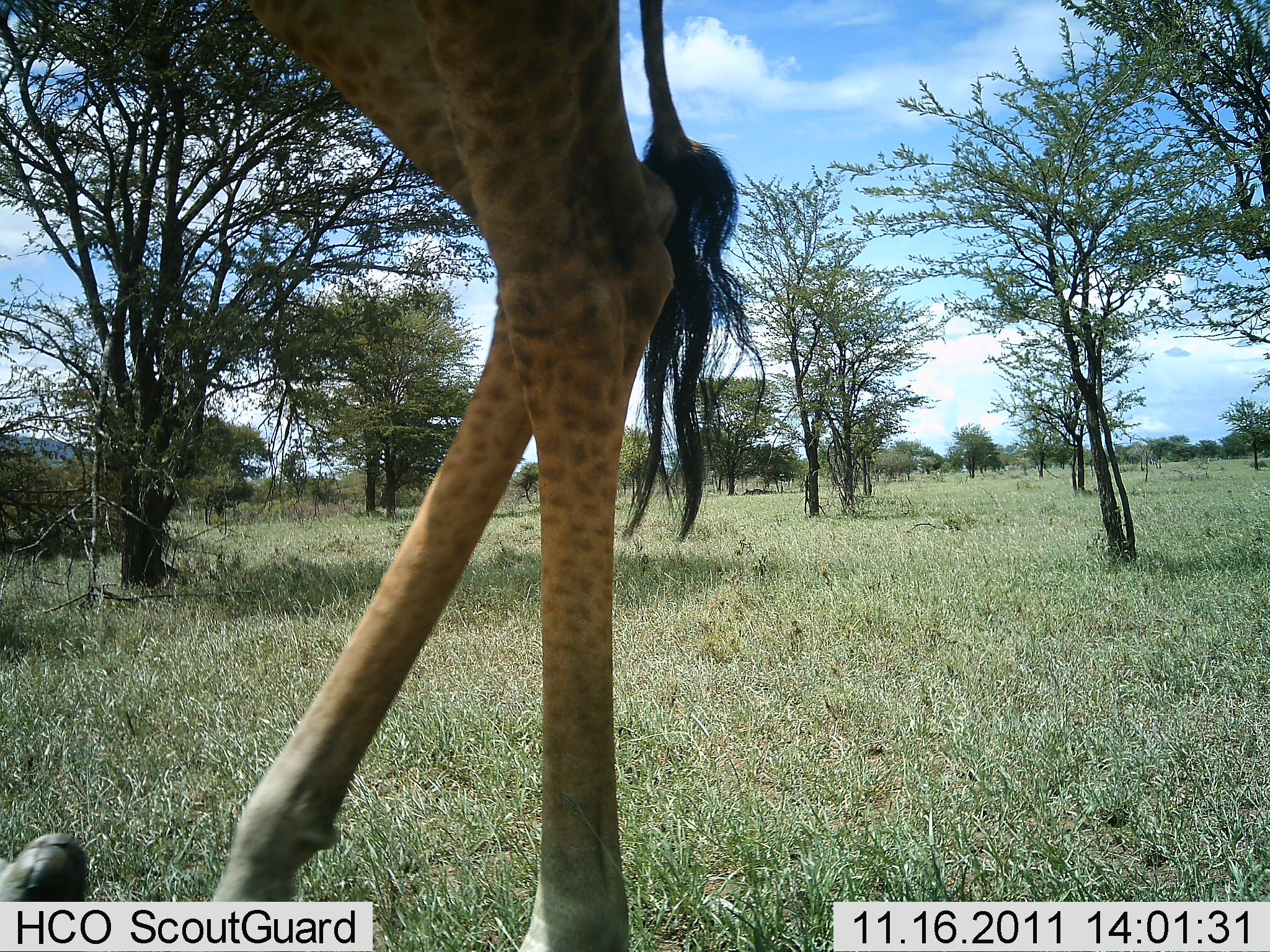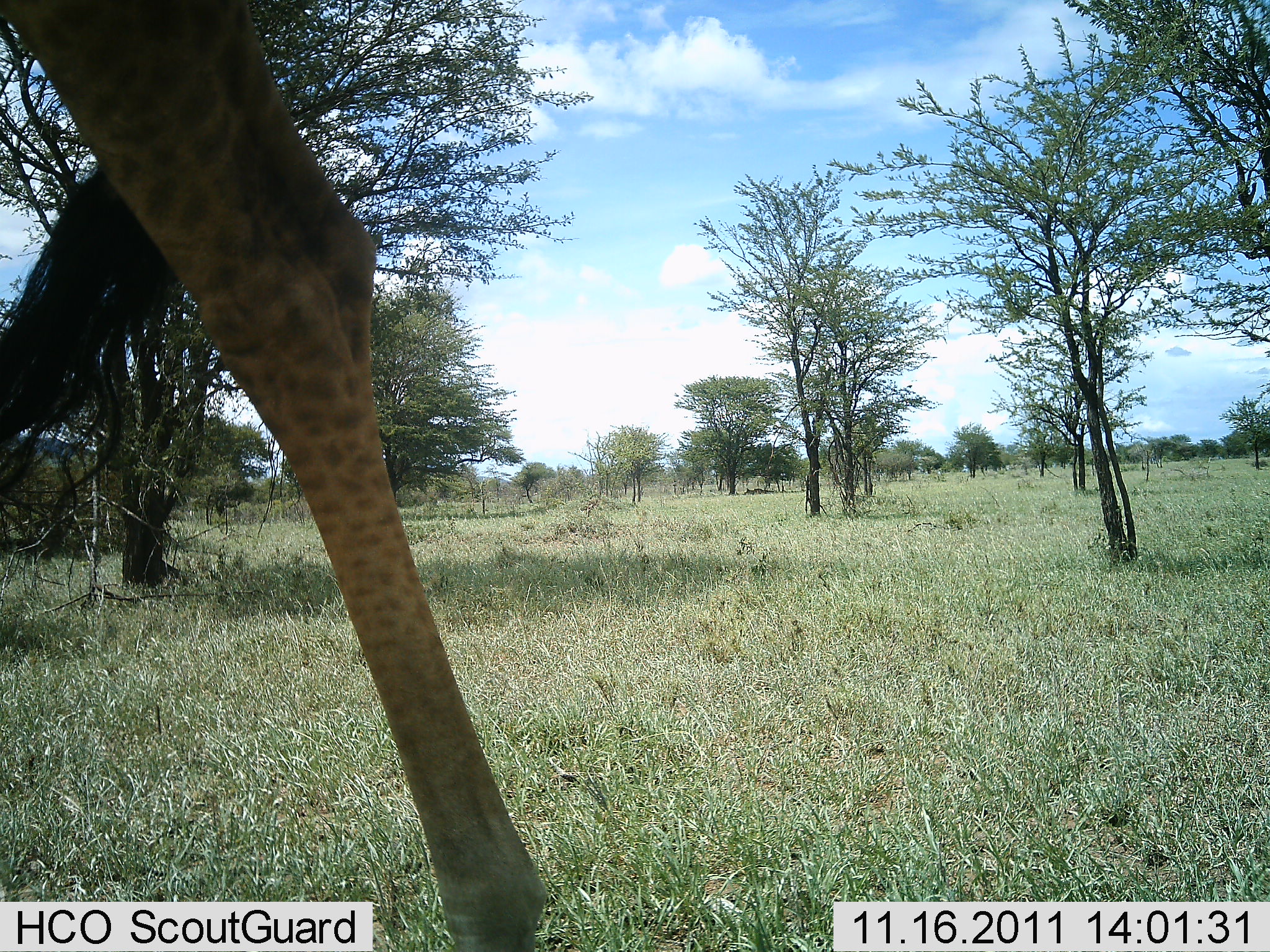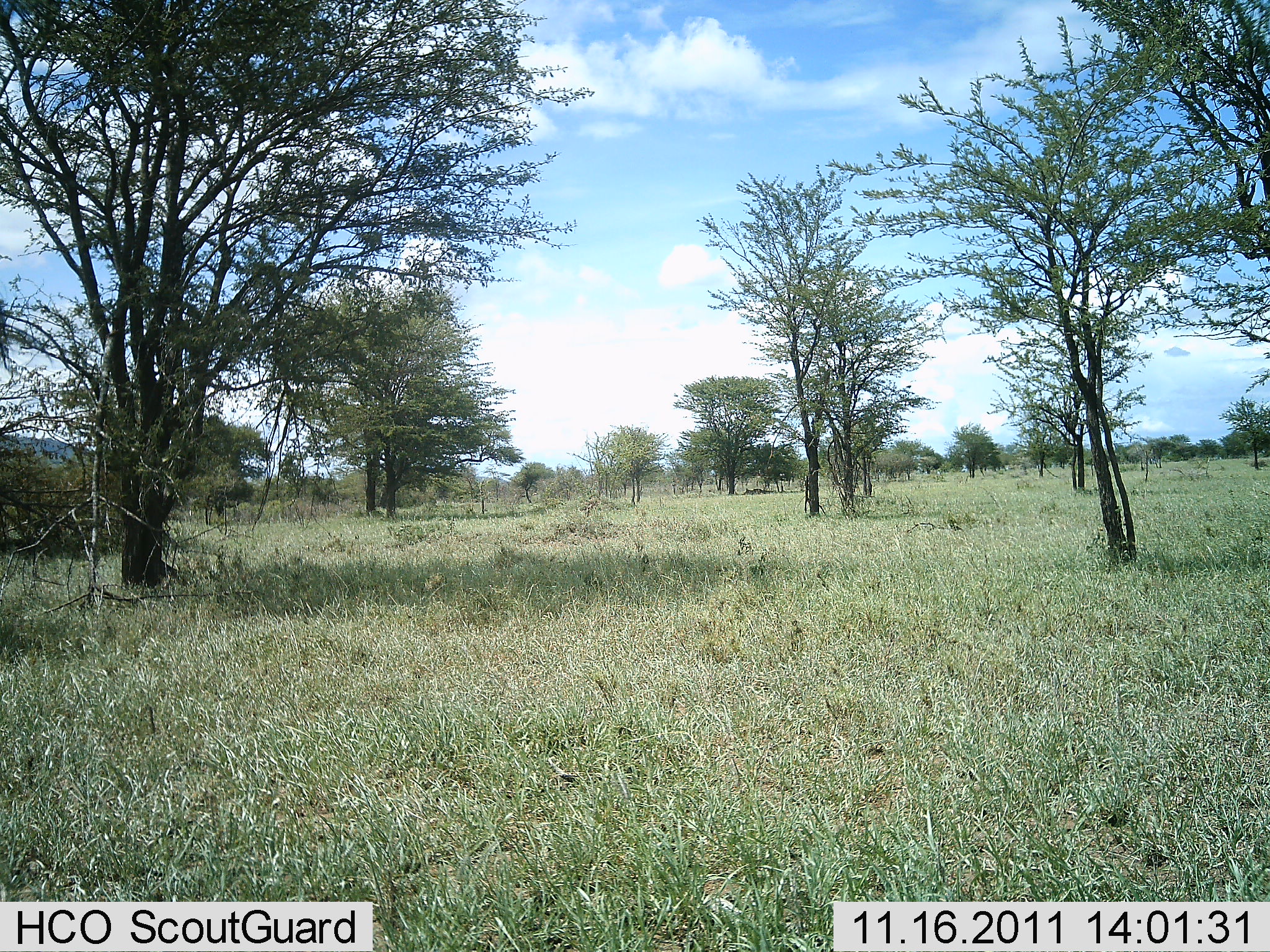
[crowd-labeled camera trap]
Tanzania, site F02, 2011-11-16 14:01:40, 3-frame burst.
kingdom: Animalia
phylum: Chordata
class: Mammalia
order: Artiodactyla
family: Giraffidae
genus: Giraffa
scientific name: Giraffa camelopardalis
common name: giraffe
Giraffe (Giraffa camelopardalis), count 1. Behavior (volunteer vote fractions): standing 9%, resting 0%, moving 91%, interacting 0%. Young present (vote fraction): 0%. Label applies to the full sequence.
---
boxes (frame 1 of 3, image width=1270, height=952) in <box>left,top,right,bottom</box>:
animal: <box>0,1,767,951</box>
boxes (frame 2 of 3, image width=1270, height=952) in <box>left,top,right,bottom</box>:
animal: <box>1,0,549,951</box>